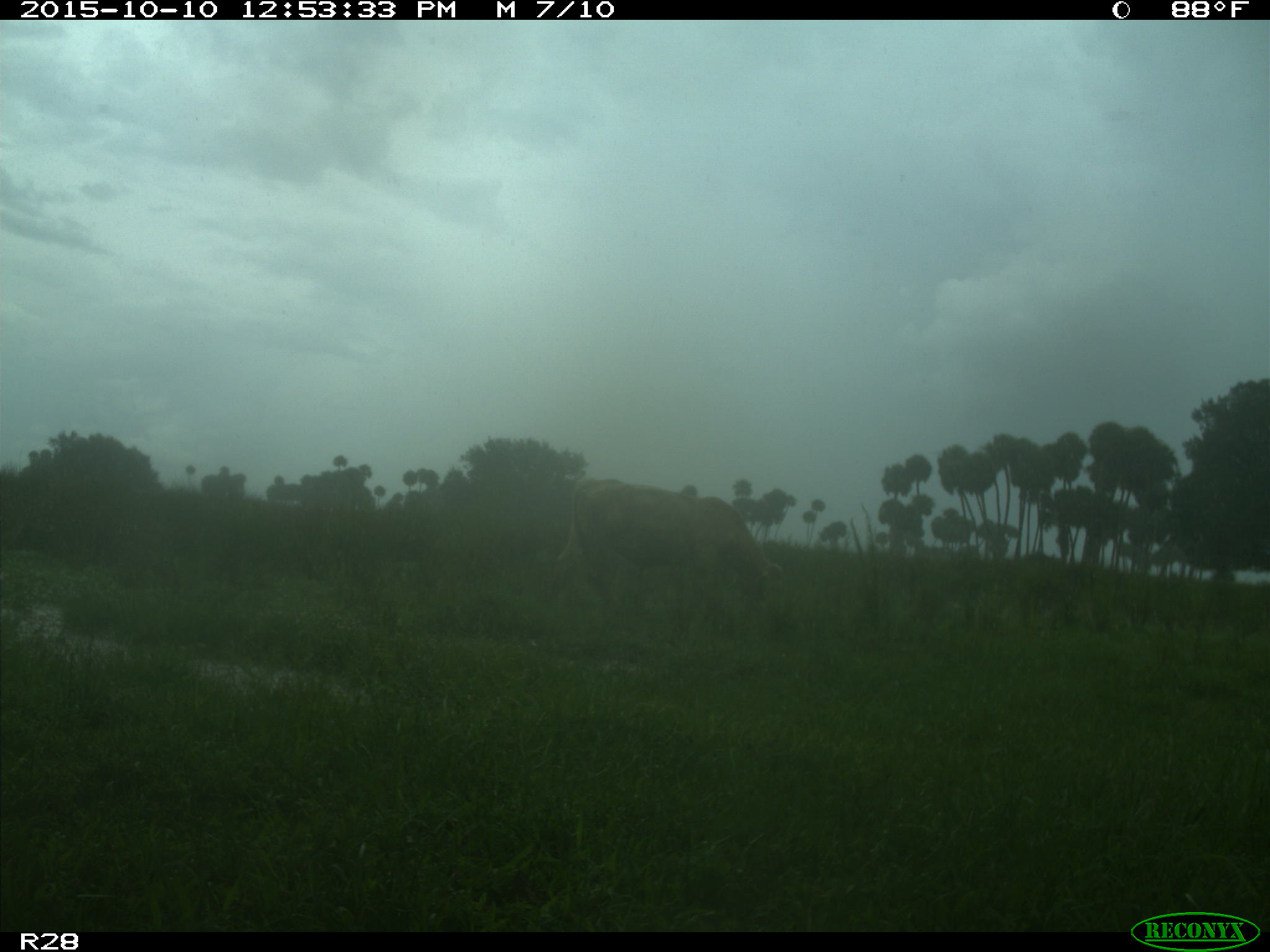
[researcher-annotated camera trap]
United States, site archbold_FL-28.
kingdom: Animalia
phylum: Chordata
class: Mammalia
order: Artiodactyla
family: Bovidae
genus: Bos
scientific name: Bos taurus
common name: domestic cow